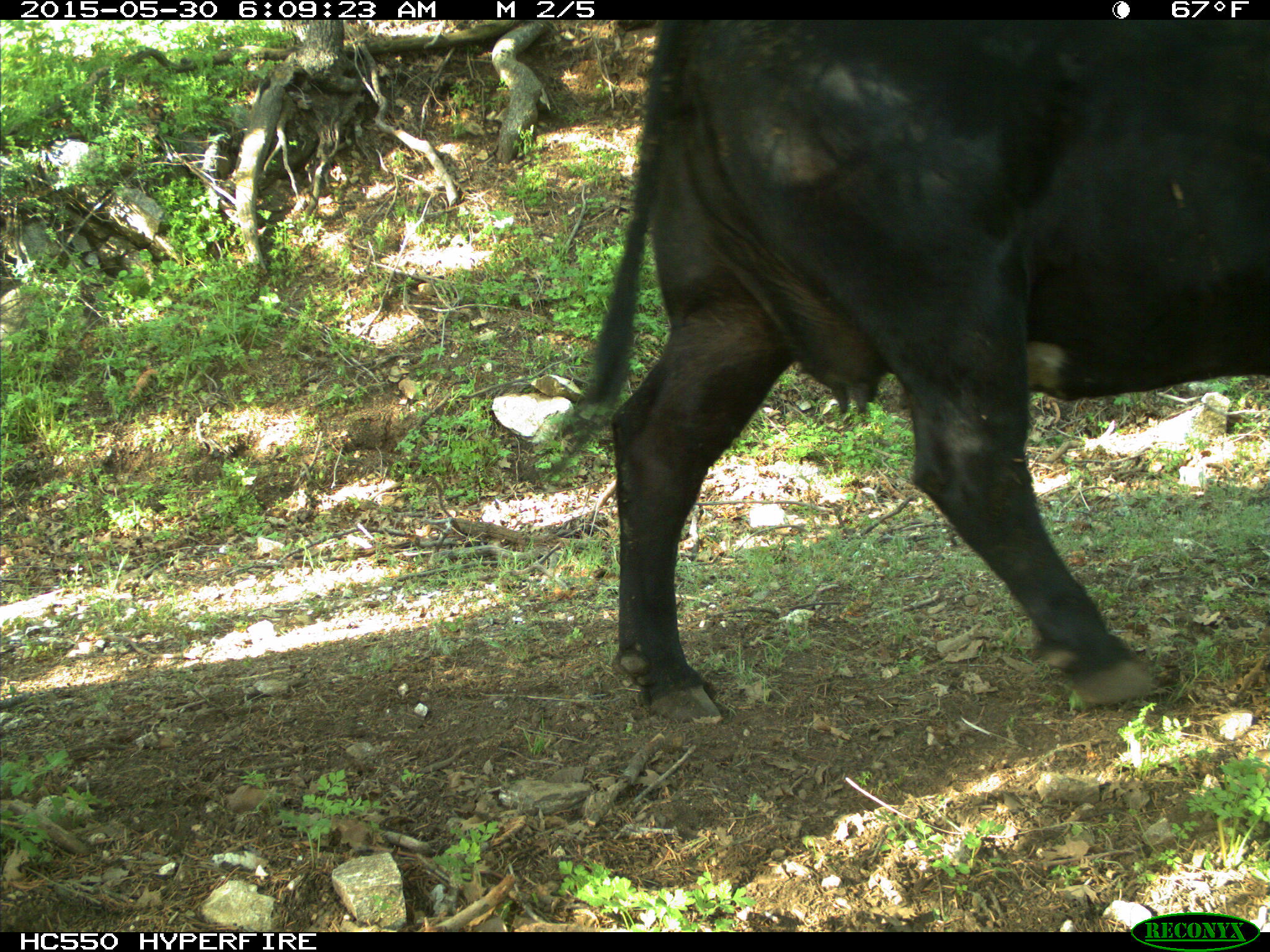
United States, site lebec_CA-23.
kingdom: Animalia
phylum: Chordata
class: Mammalia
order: Artiodactyla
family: Bovidae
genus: Bos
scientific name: Bos taurus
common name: domestic cow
Bos taurus (domestic cow).